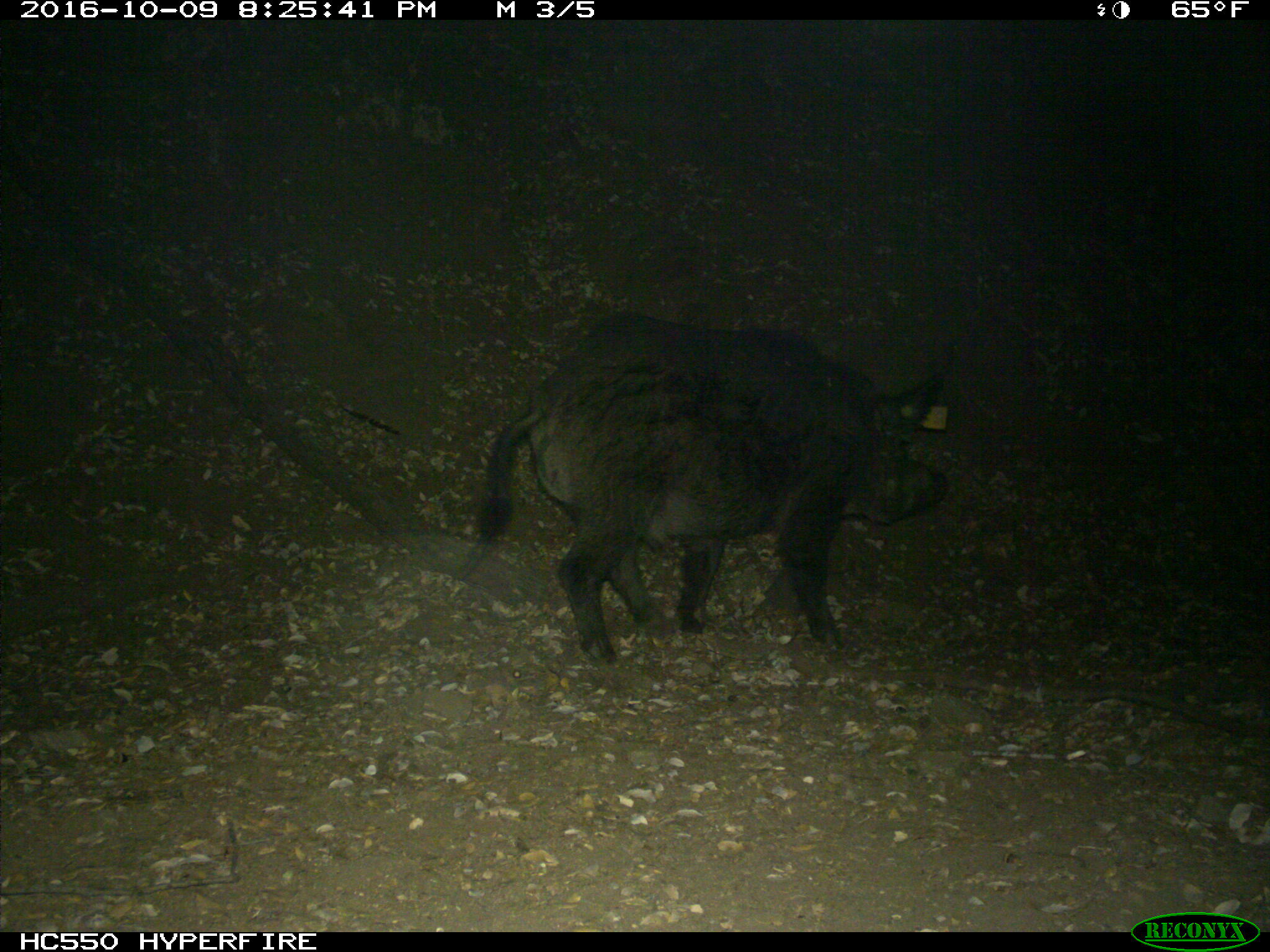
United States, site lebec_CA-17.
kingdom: Animalia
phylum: Chordata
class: Mammalia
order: Artiodactyla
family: Suidae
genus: Sus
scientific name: Sus scrofa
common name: wild boar